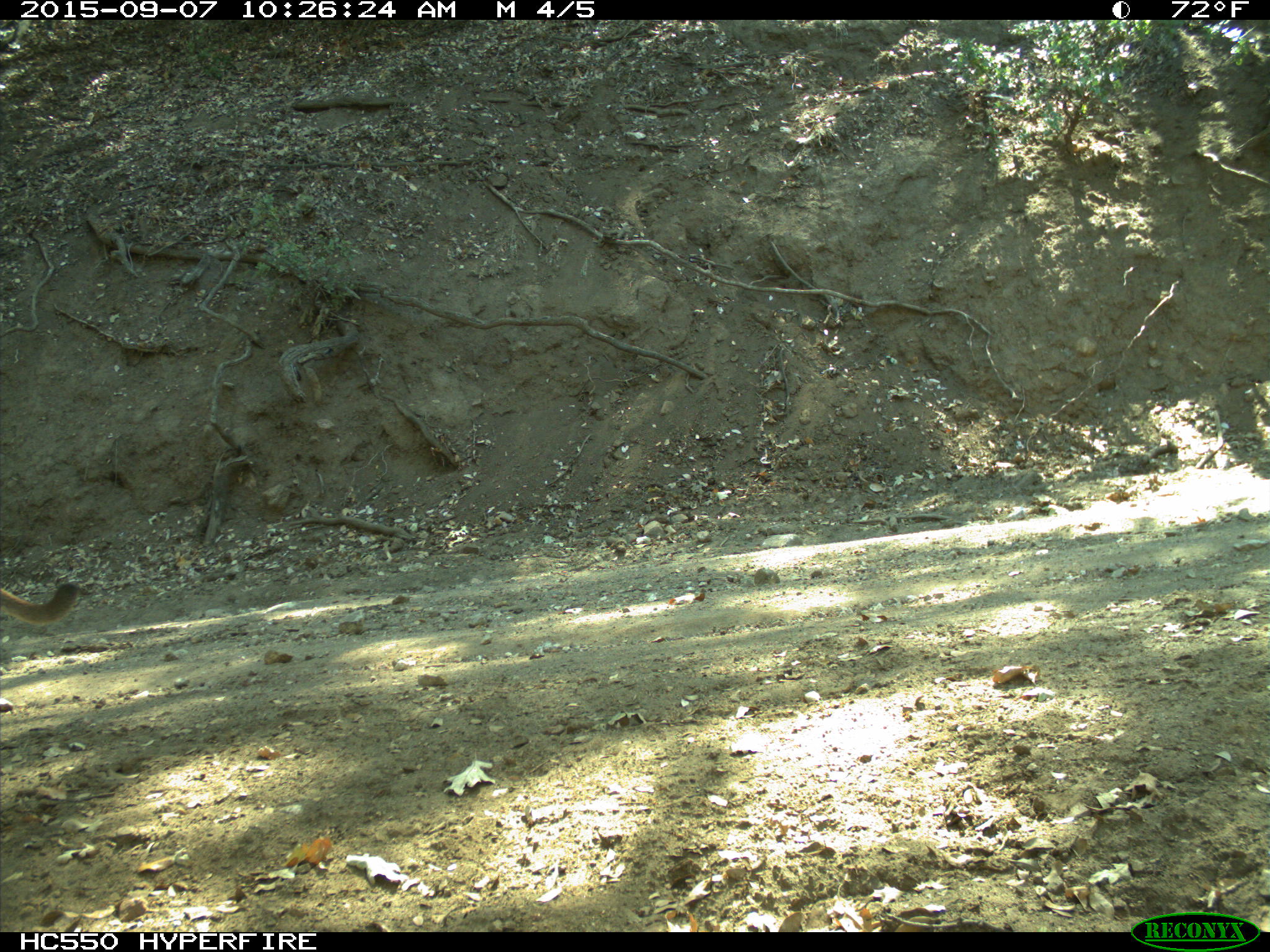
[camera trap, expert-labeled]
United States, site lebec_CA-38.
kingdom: Animalia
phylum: Chordata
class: Mammalia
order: Carnivora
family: Felidae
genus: Puma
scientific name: Puma concolor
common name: mountain lion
Puma concolor (mountain lion).